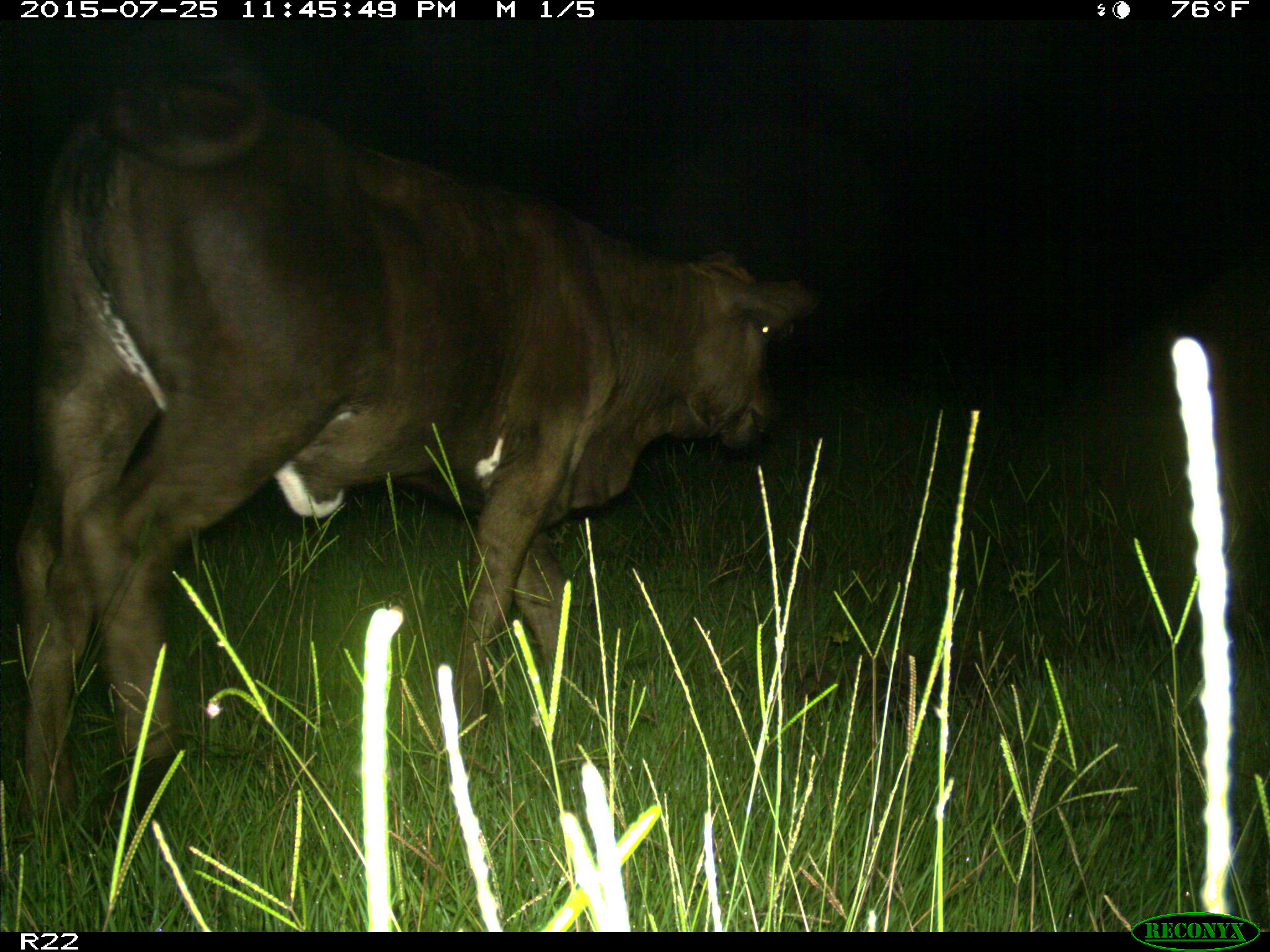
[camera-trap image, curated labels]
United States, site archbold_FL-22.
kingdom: Animalia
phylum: Chordata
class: Mammalia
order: Artiodactyla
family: Bovidae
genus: Bos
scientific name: Bos taurus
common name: domestic cow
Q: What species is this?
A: Bos taurus (domestic cow).